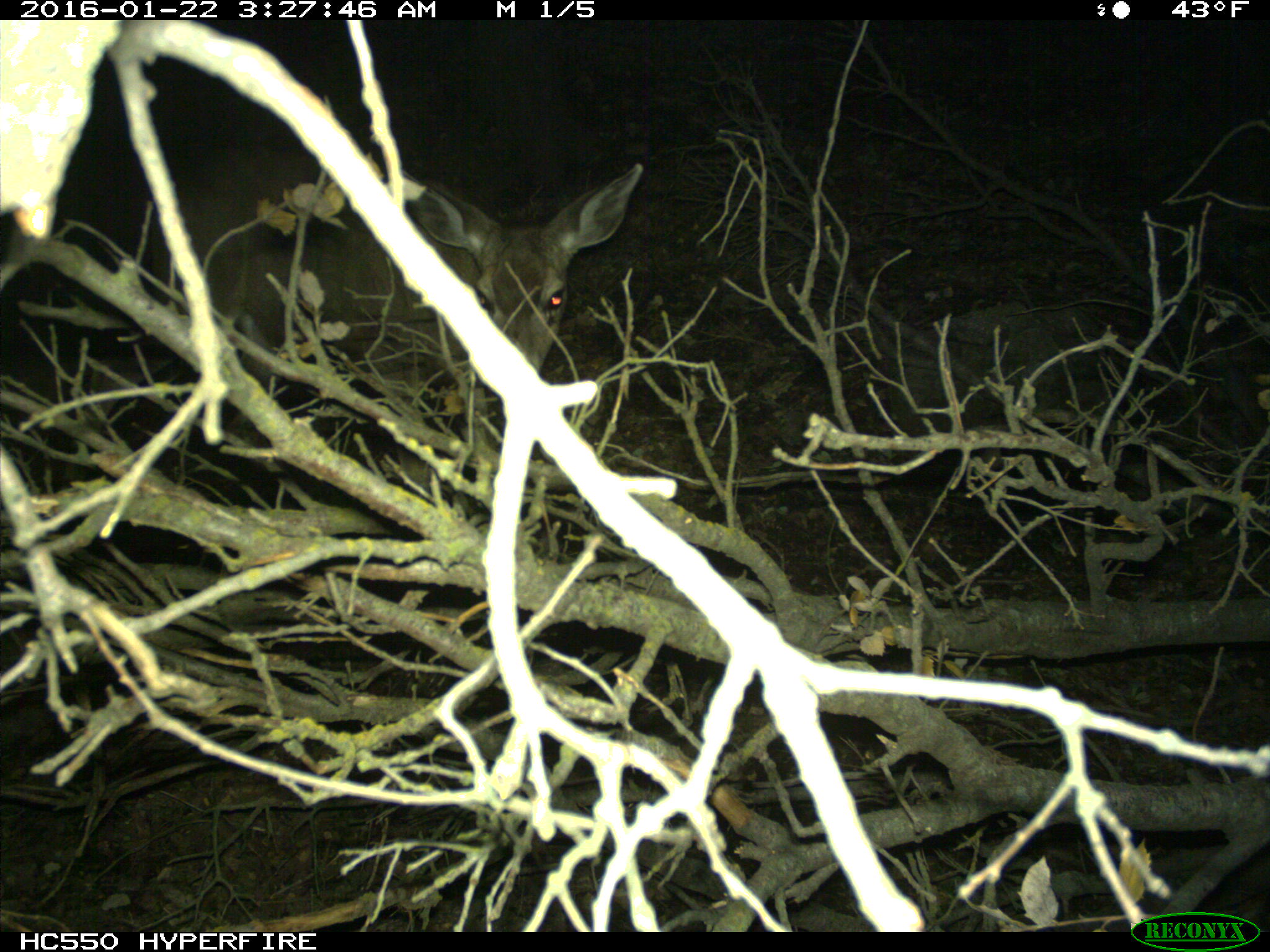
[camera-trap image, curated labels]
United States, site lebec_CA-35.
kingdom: Animalia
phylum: Chordata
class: Mammalia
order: Artiodactyla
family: Cervidae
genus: Odocoileus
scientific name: Odocoileus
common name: deer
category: unidentified deer